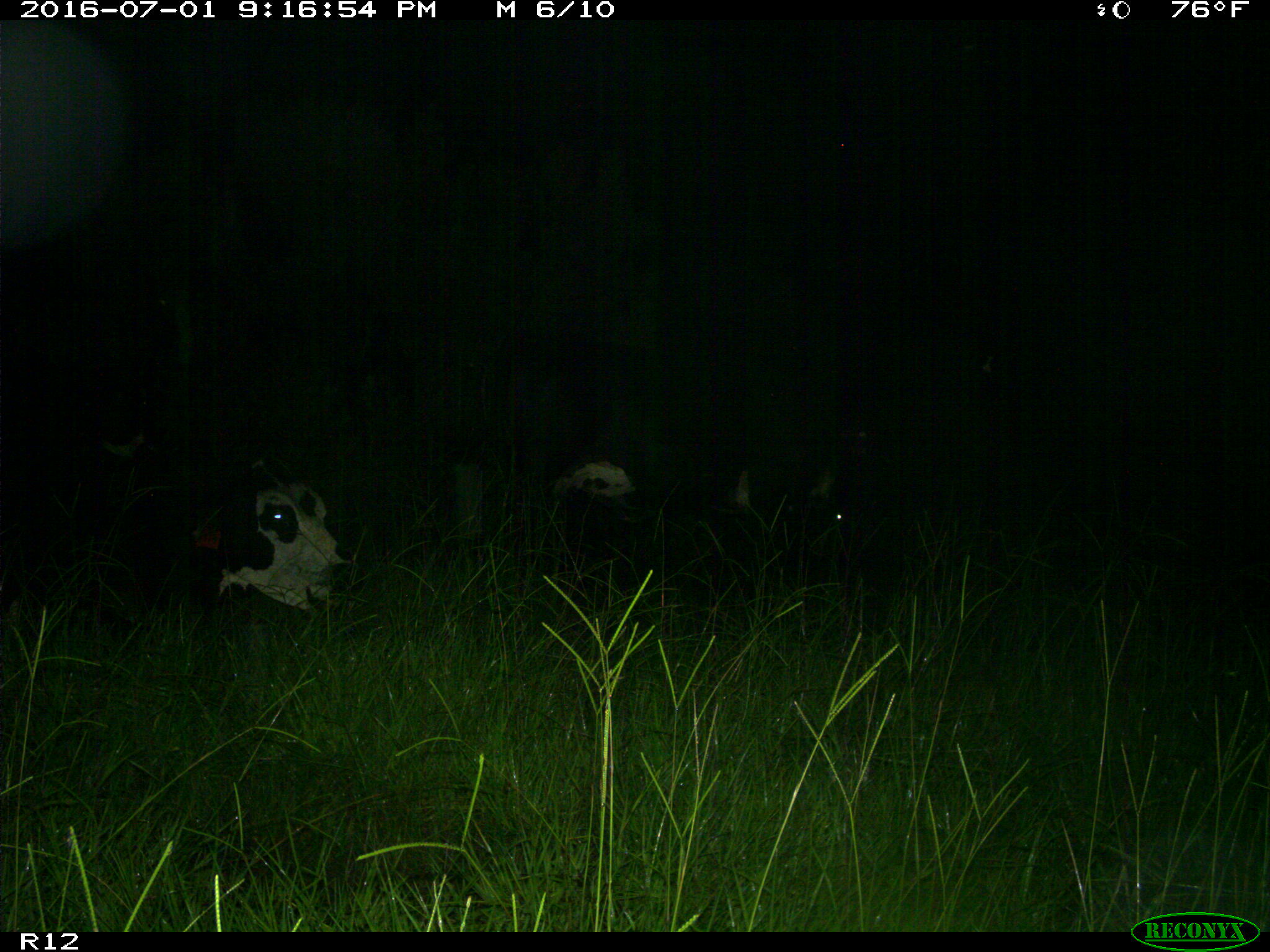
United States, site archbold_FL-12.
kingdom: Animalia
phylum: Chordata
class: Mammalia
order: Artiodactyla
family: Bovidae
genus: Bos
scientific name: Bos taurus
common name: domestic cow